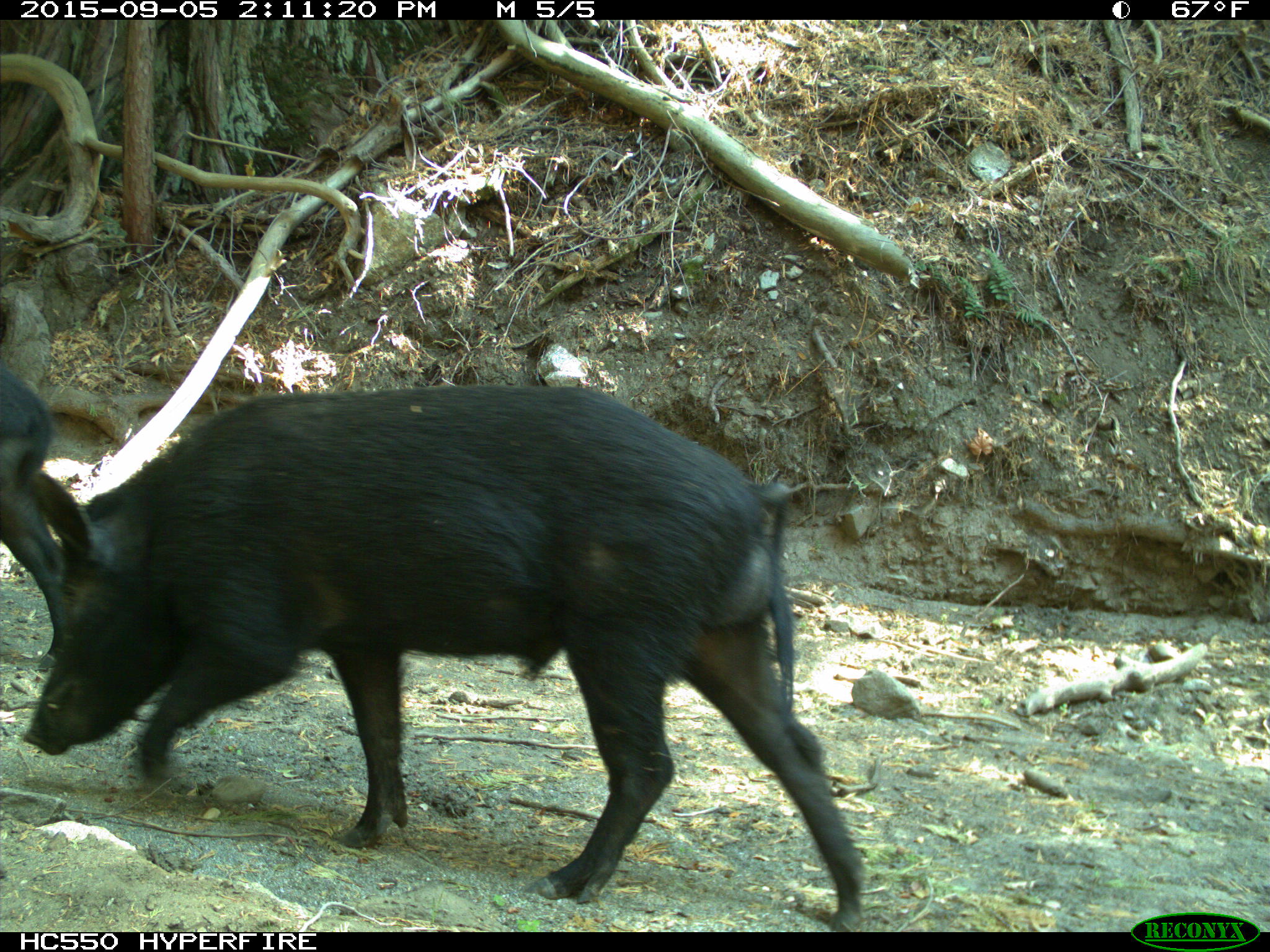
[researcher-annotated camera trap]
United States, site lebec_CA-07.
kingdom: Animalia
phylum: Chordata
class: Mammalia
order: Artiodactyla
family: Suidae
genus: Sus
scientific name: Sus scrofa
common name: wild boar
Sus scrofa (wild boar).